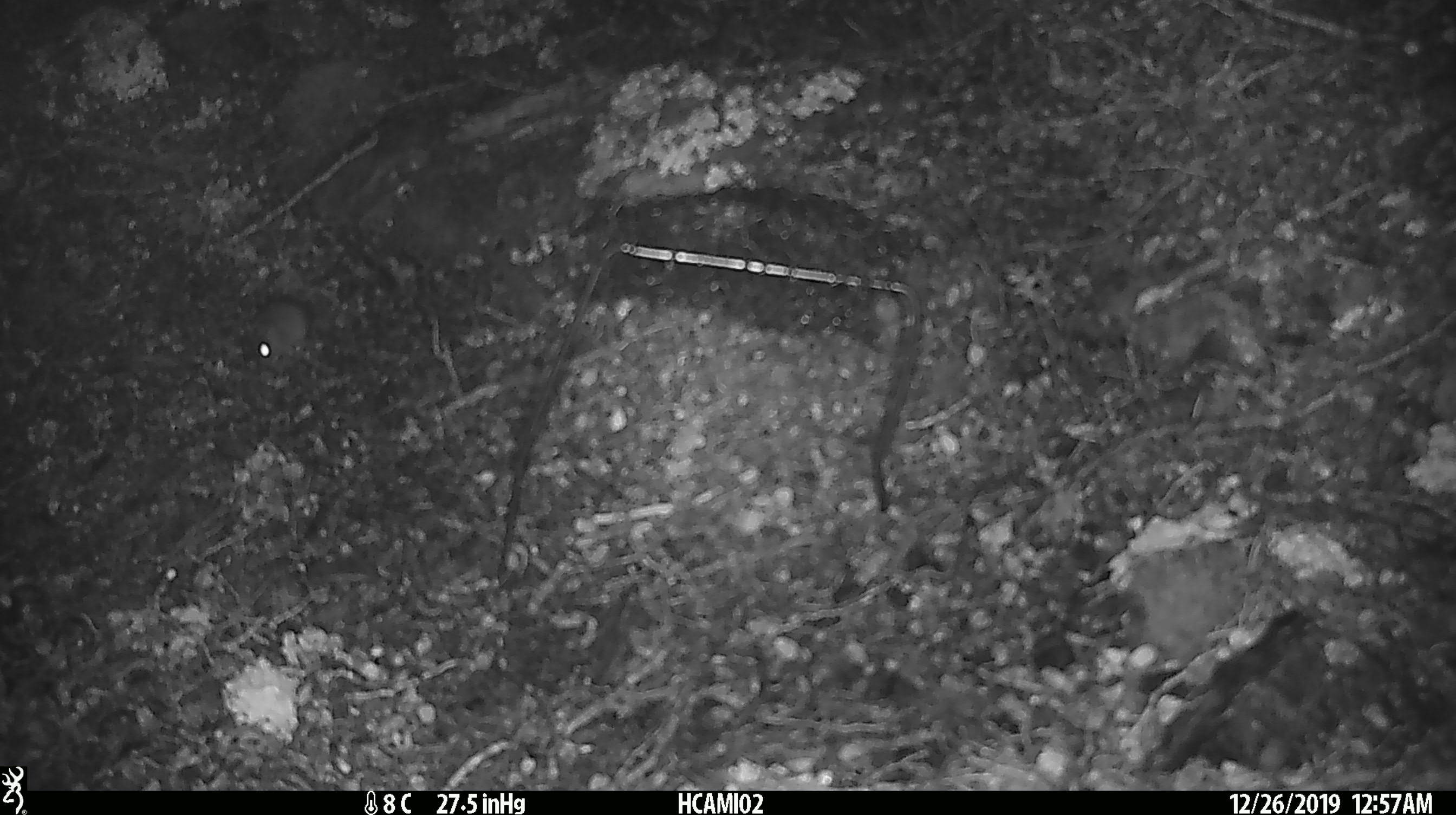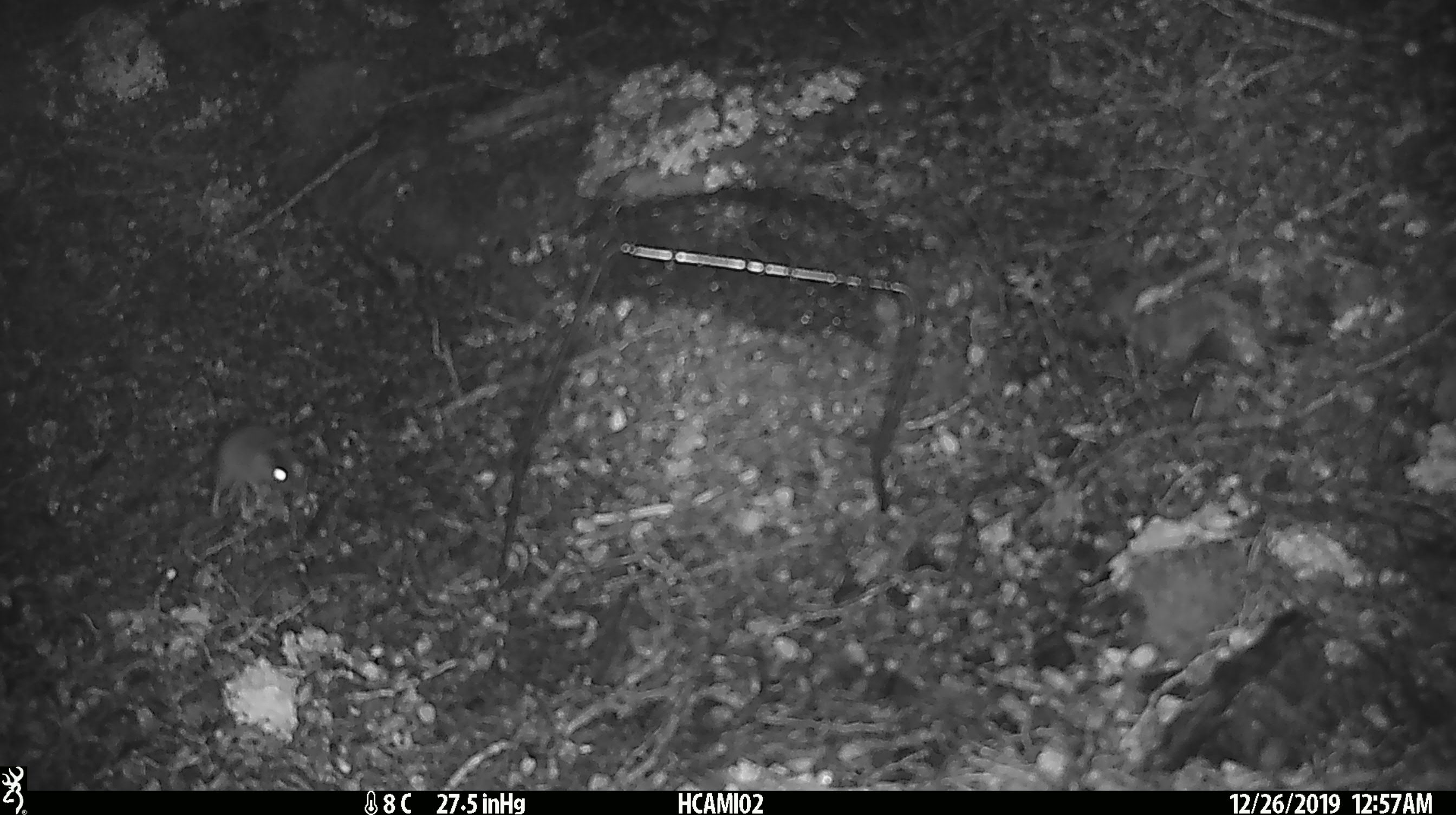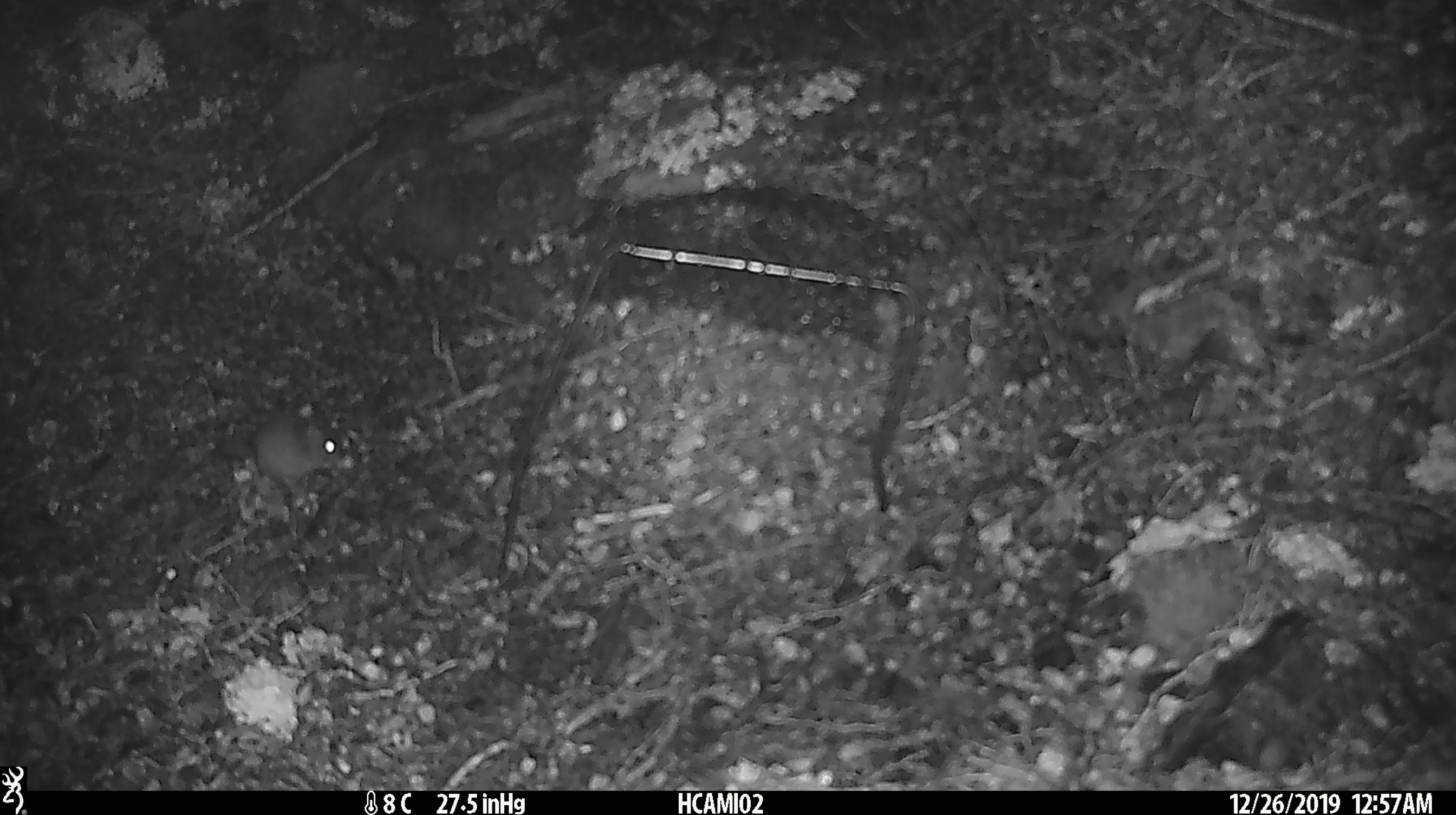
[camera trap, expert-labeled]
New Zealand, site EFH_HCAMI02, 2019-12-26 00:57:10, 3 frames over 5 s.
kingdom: Animalia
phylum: Chordata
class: Mammalia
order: Rodentia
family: Muridae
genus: Mus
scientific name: Mus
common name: mouse